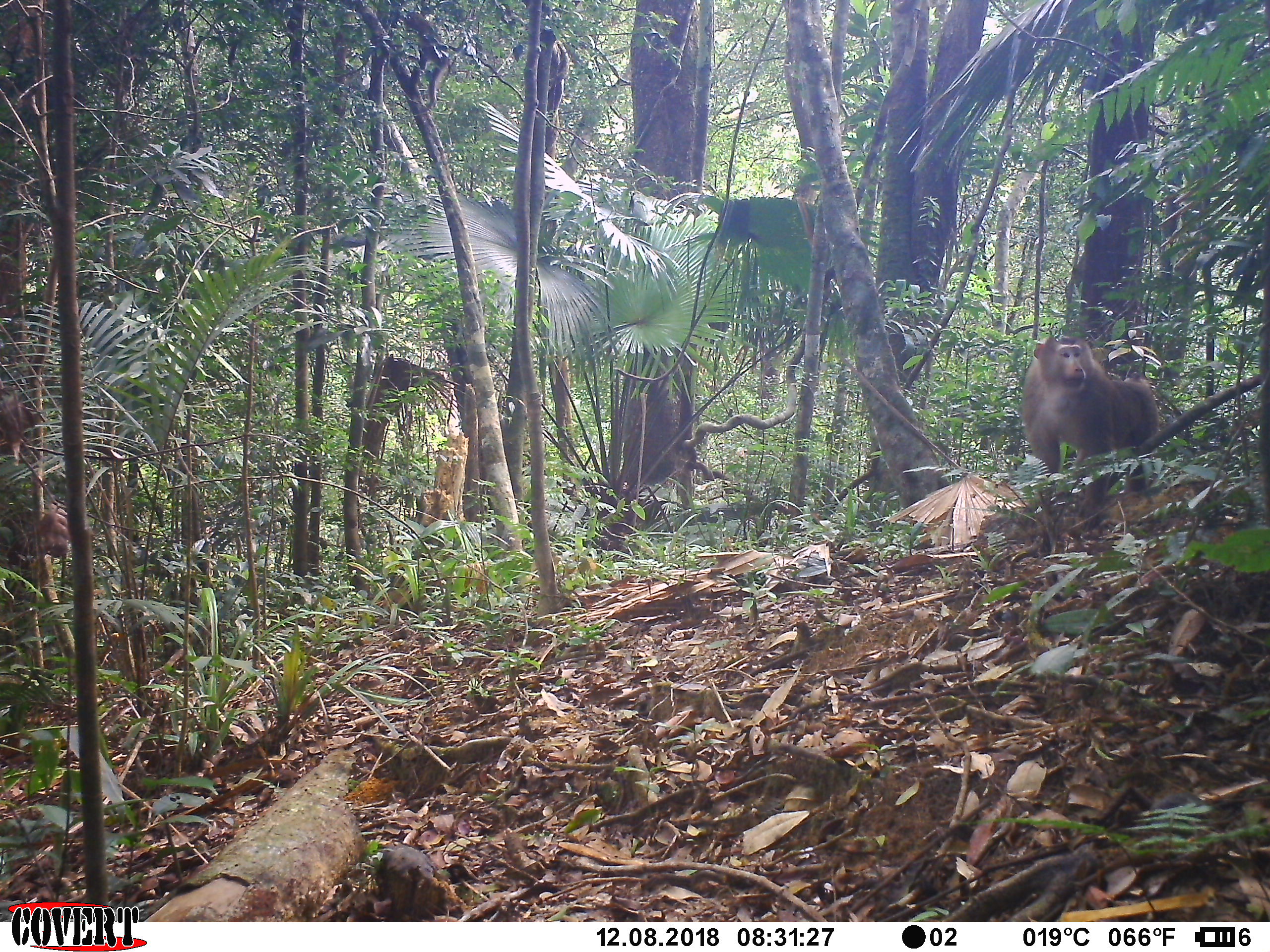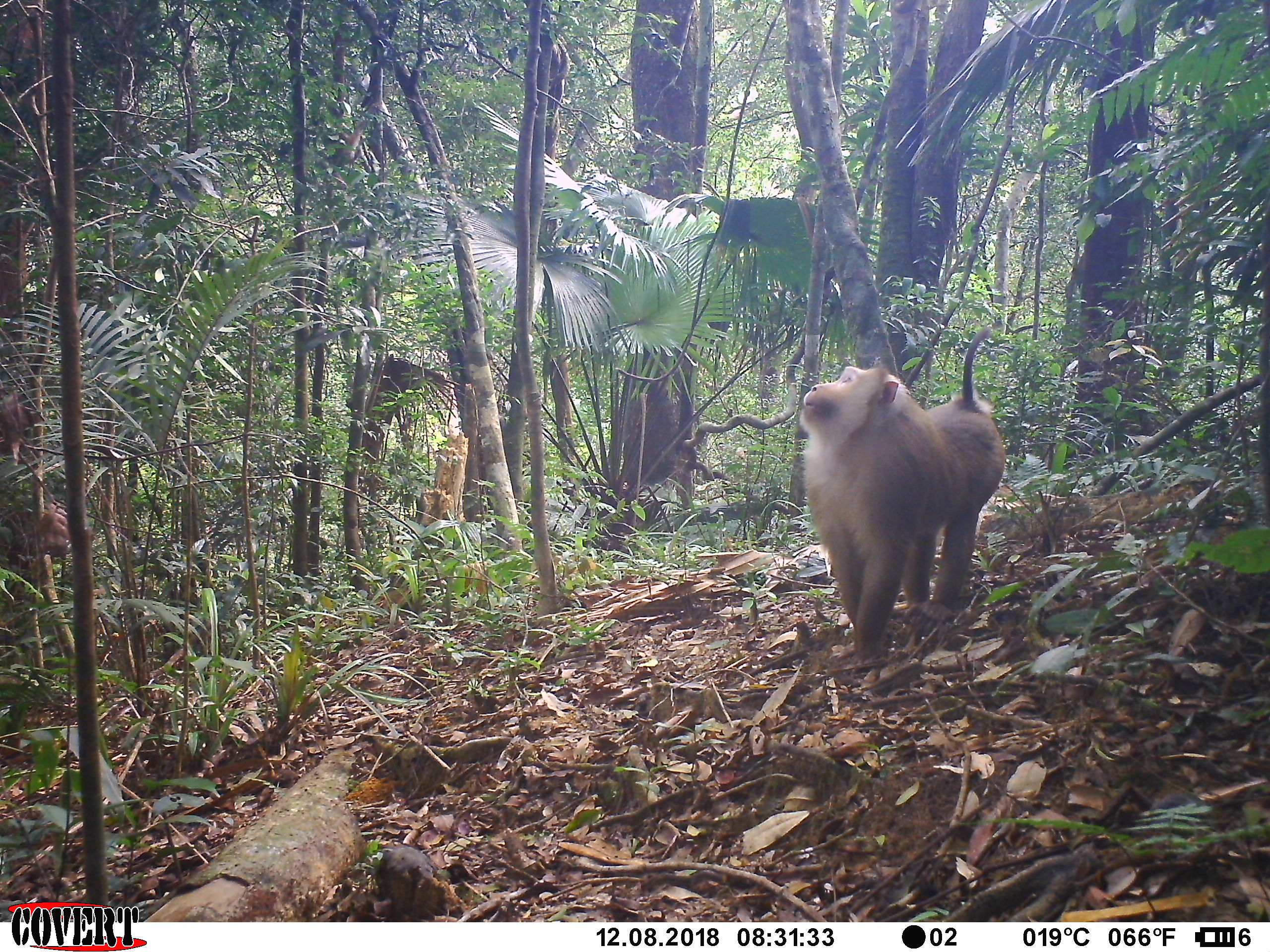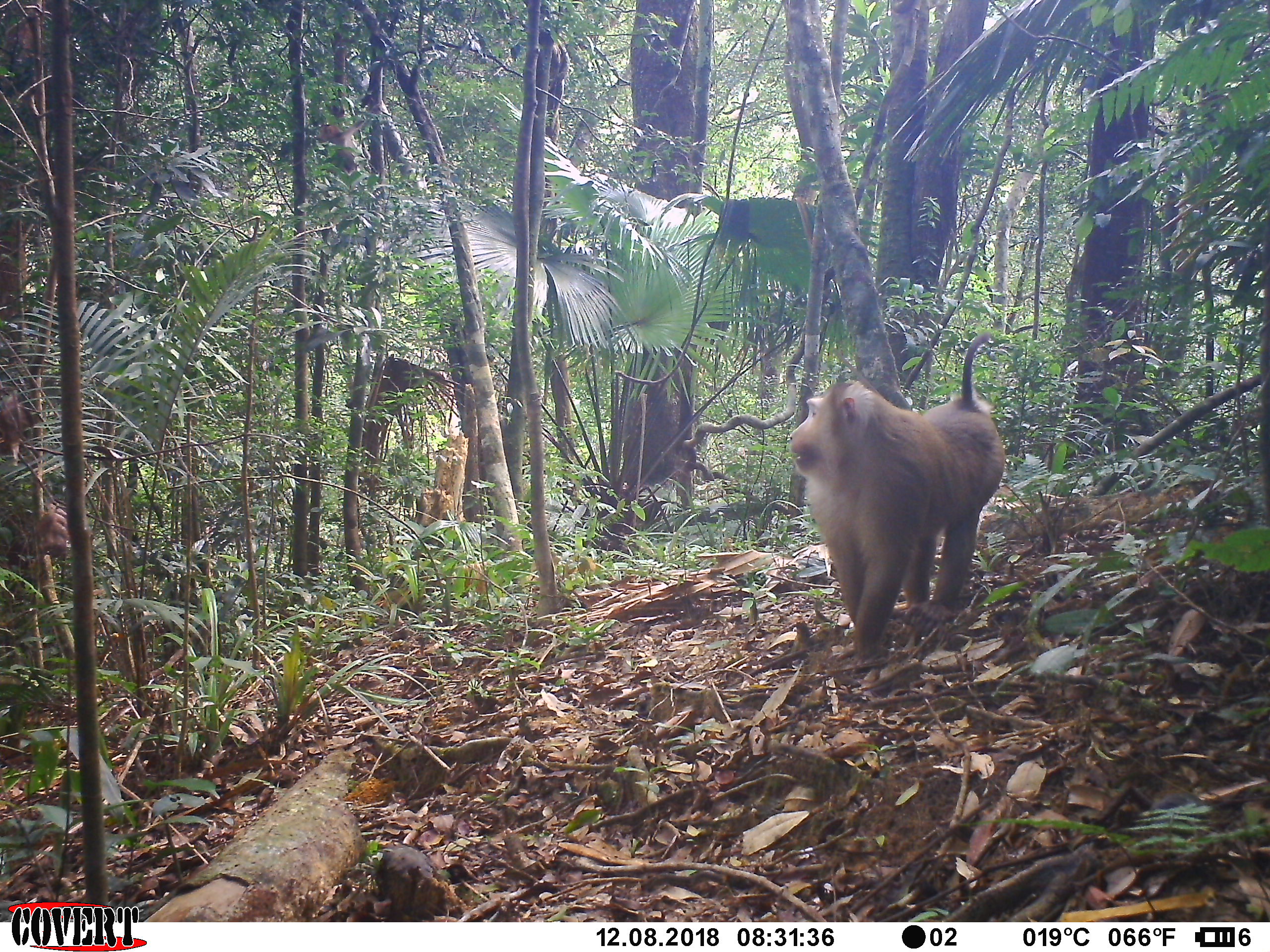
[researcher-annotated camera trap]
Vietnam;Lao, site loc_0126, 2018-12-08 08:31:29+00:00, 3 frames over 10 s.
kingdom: Animalia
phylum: Chordata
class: Mammalia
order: Primates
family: Cercopithecidae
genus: Macaca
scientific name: Macaca nemestrina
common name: pig-tailed macaque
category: pig tailed macaque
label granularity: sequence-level